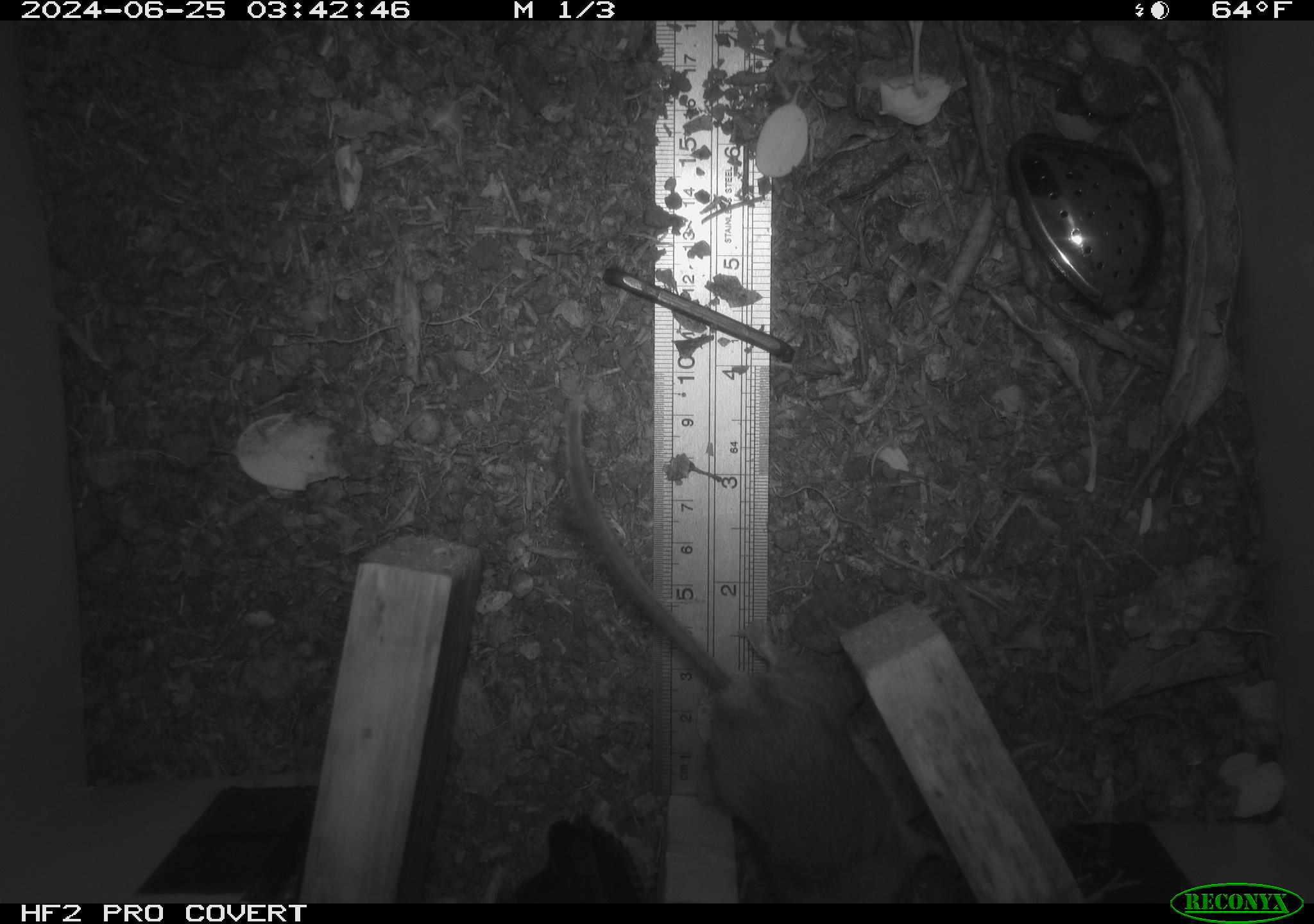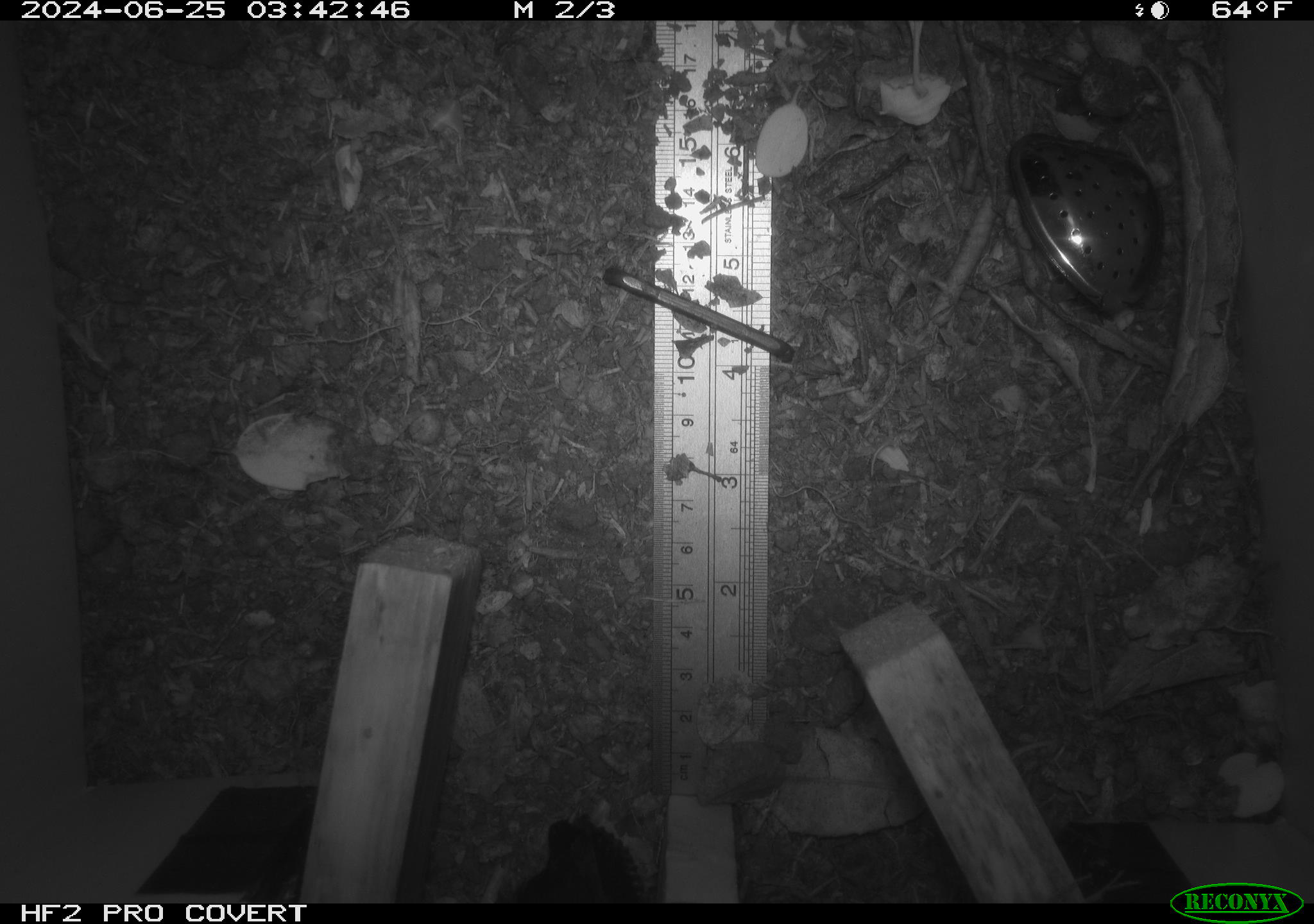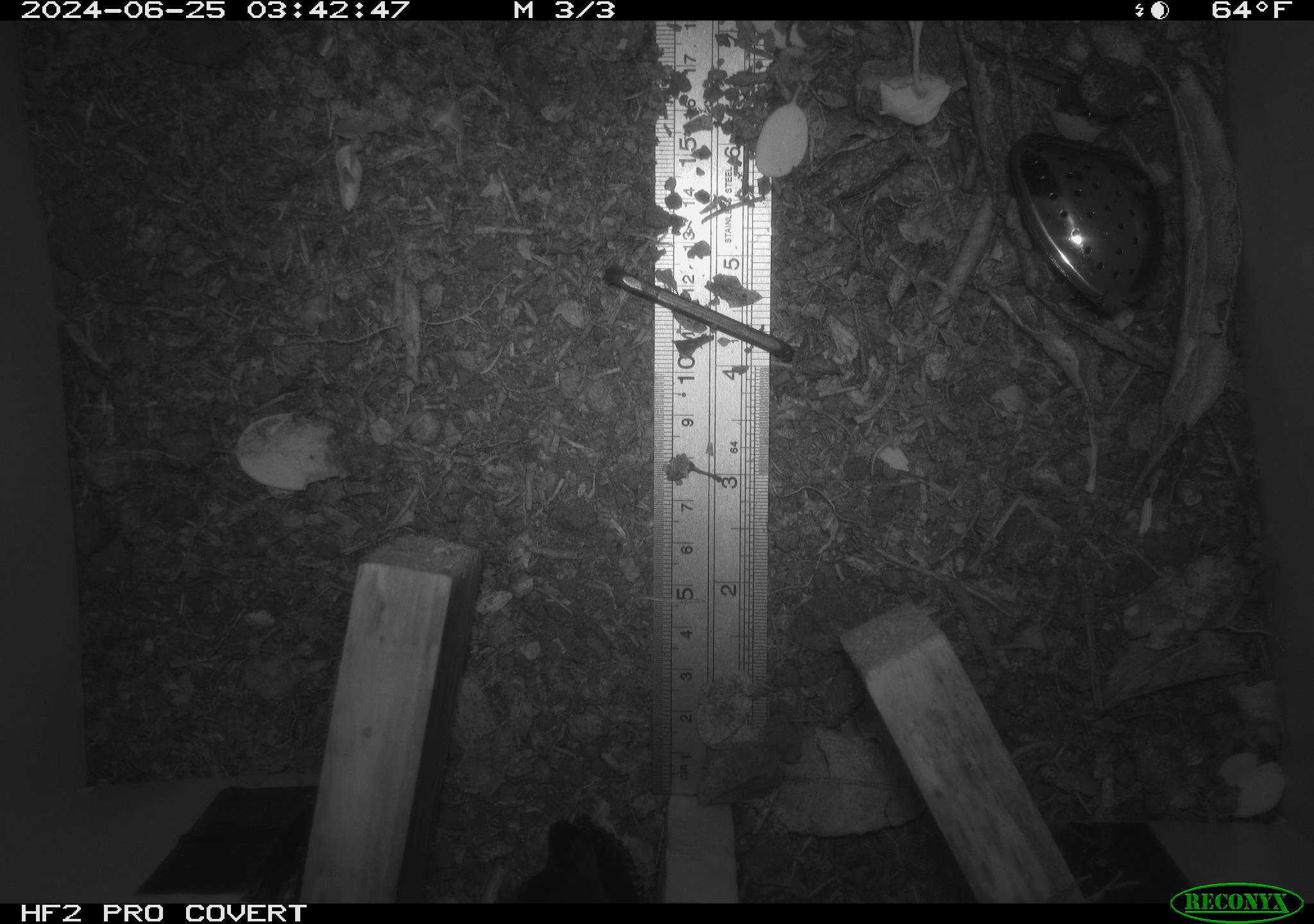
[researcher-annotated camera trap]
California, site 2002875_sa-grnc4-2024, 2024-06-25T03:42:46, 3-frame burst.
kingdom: Animalia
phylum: Chordata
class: Mammalia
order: Rodentia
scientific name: Rodentia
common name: rodent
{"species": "rodent (Rodentia)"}